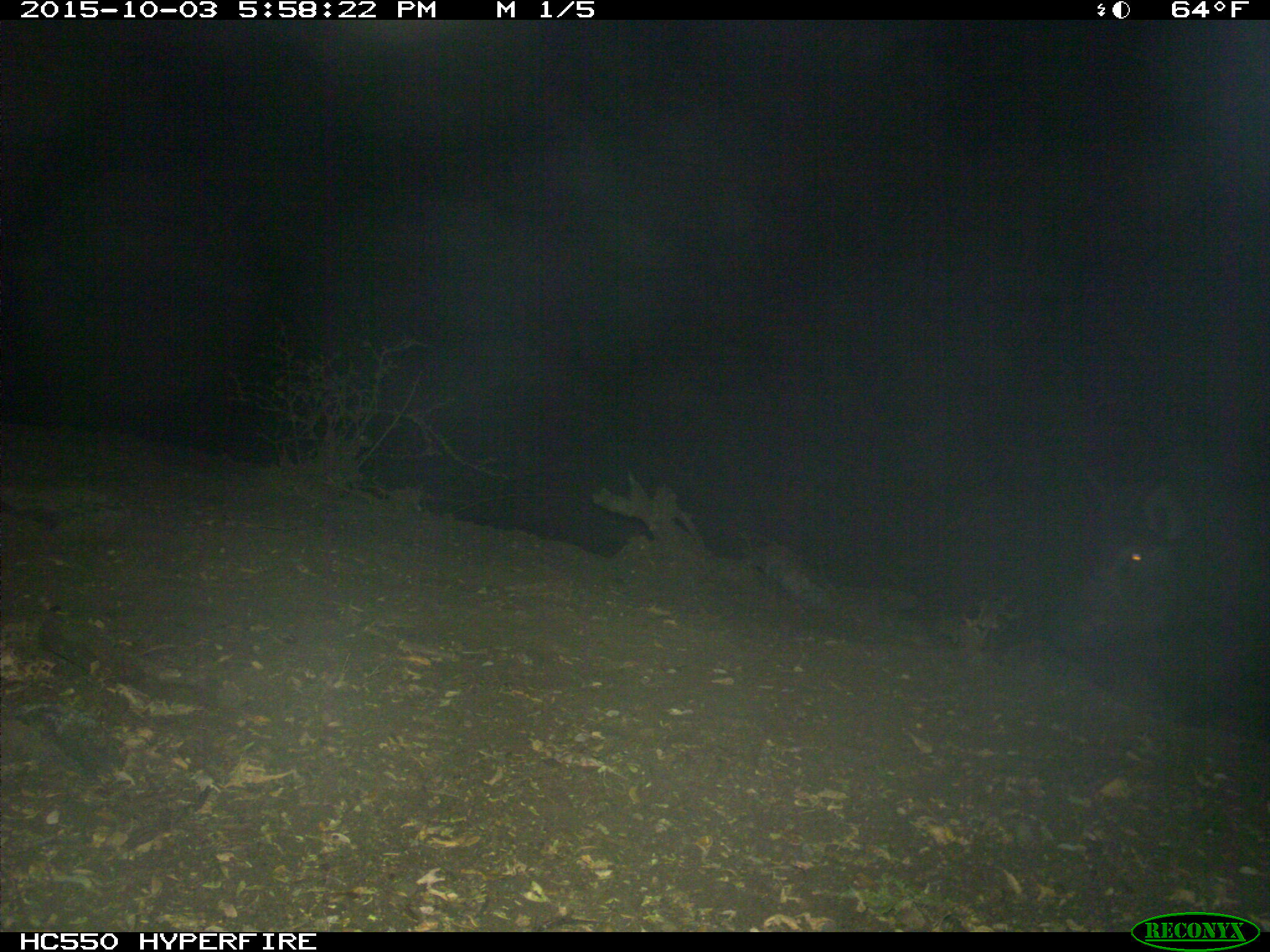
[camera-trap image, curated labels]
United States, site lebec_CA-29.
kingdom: Animalia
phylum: Chordata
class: Mammalia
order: Artiodactyla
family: Suidae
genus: Sus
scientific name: Sus scrofa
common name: wild boar